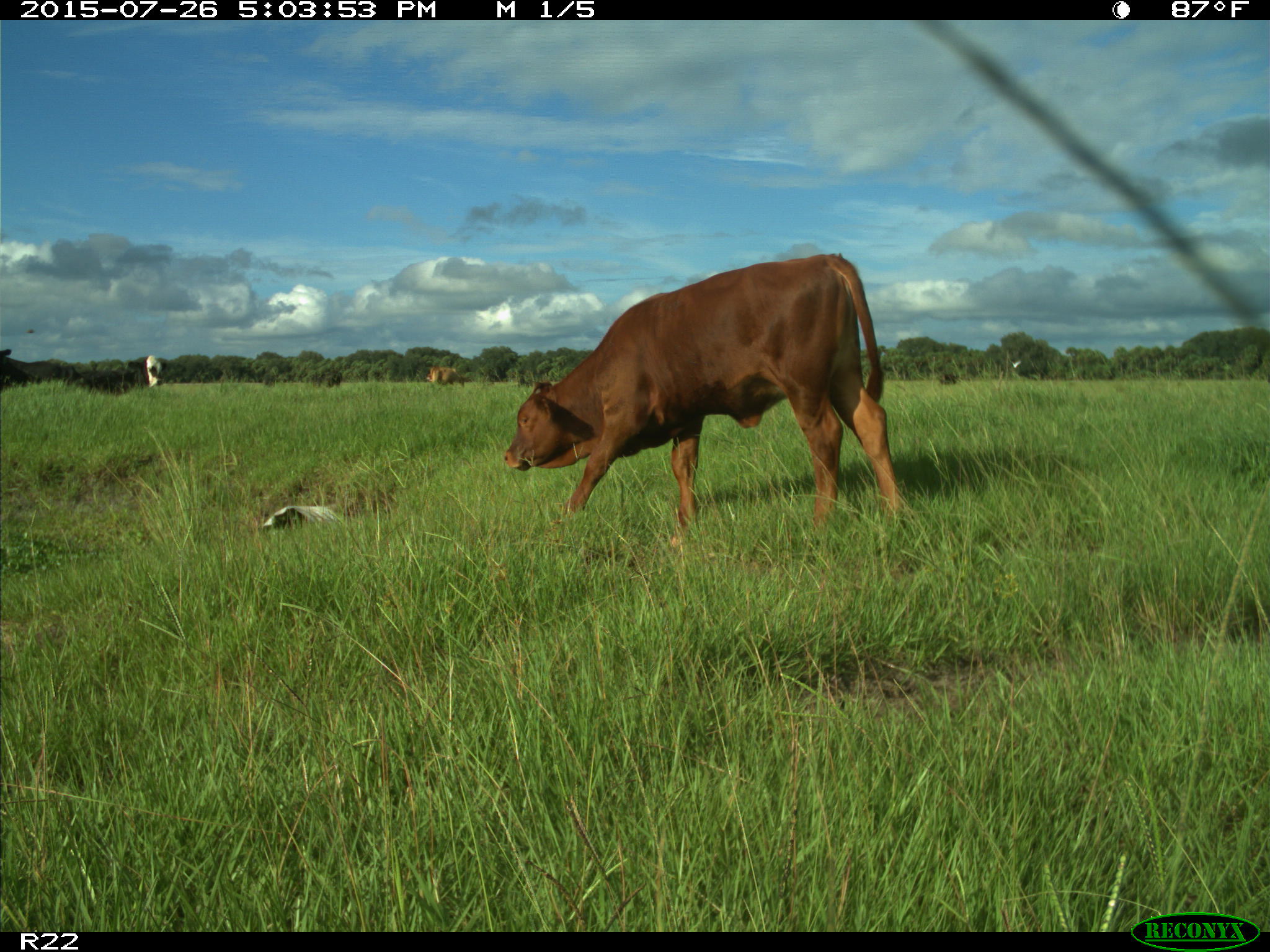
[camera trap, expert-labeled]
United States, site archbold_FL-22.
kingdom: Animalia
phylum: Chordata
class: Mammalia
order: Artiodactyla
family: Bovidae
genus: Bos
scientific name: Bos taurus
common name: domestic cow